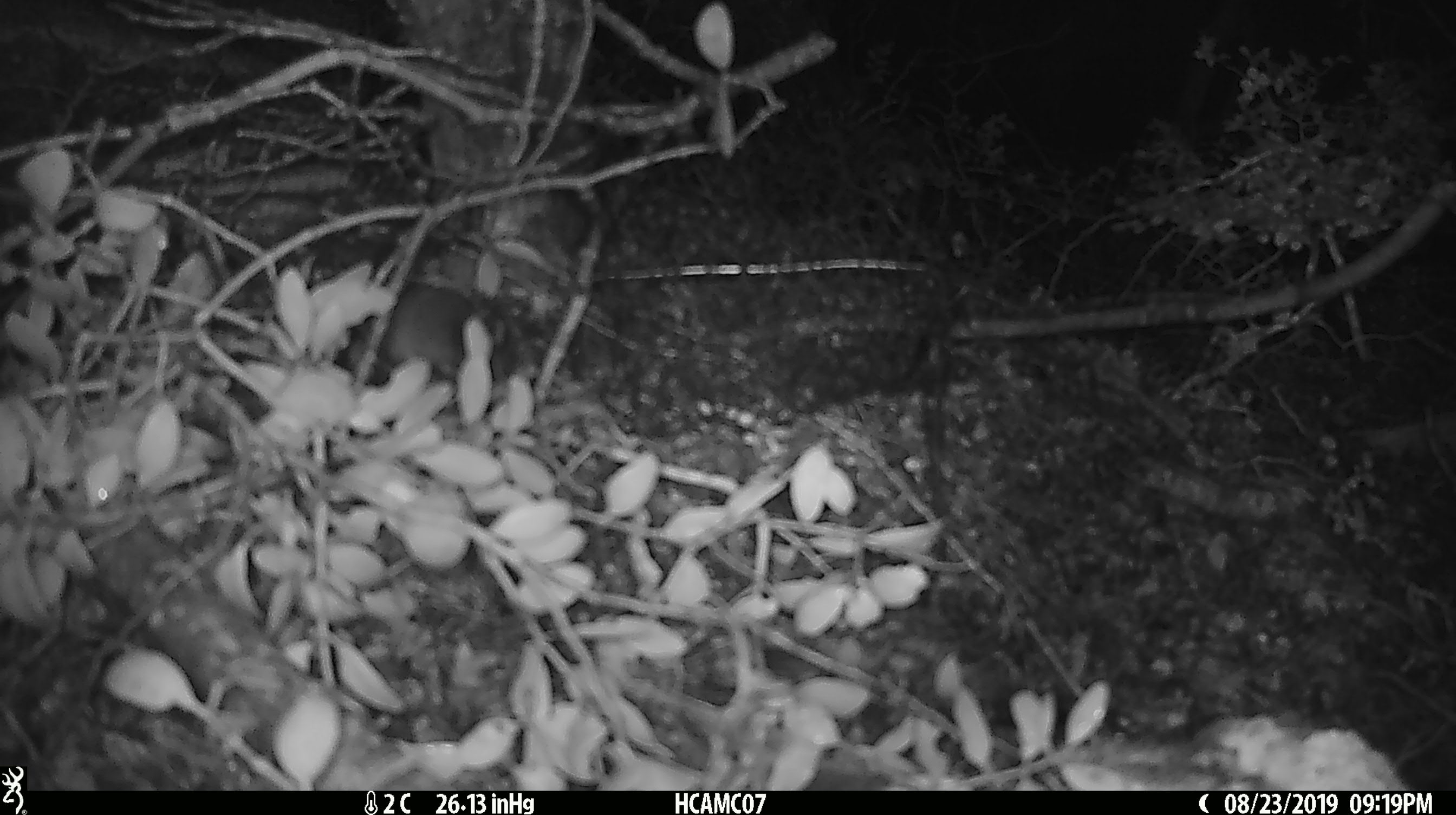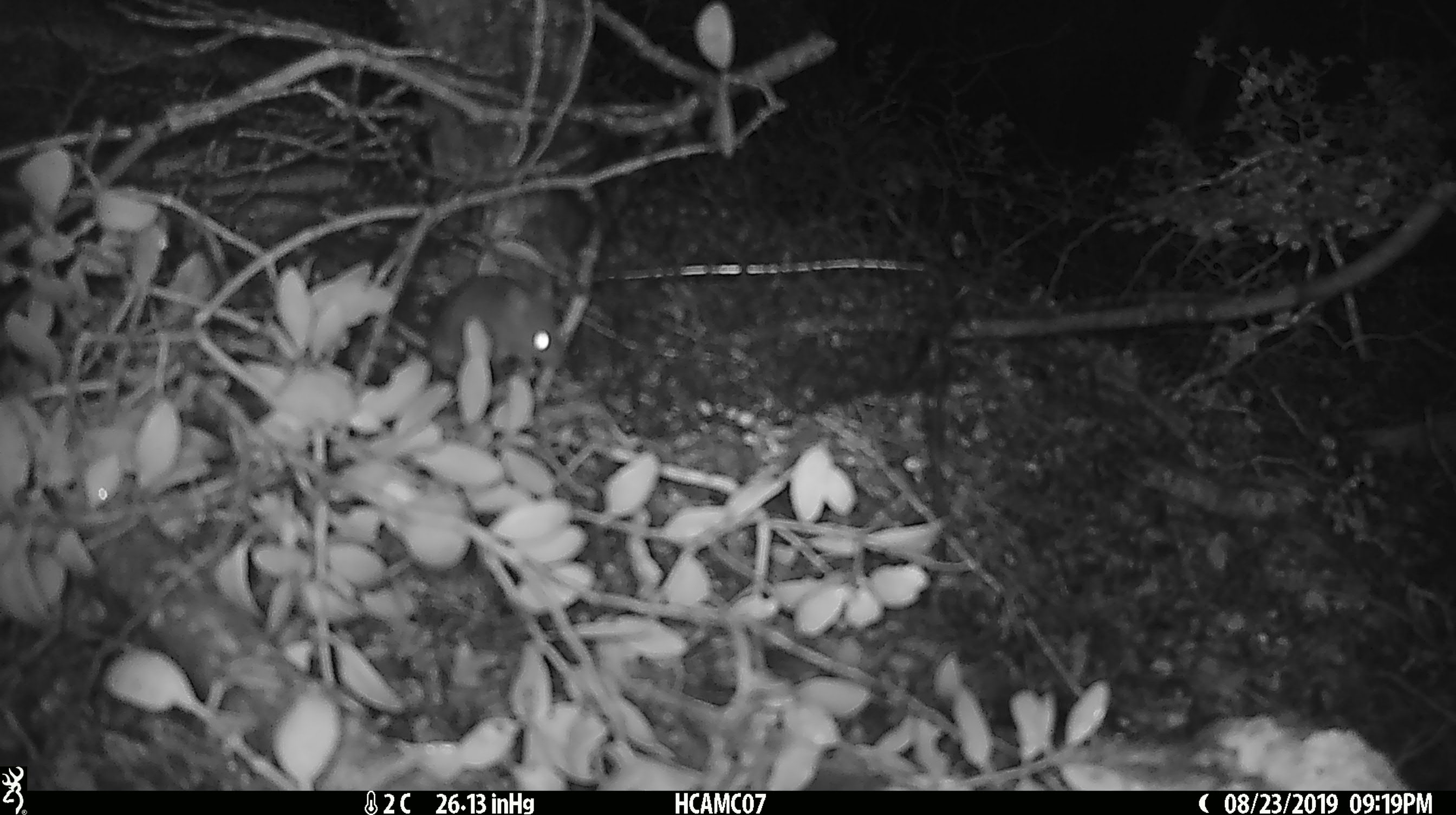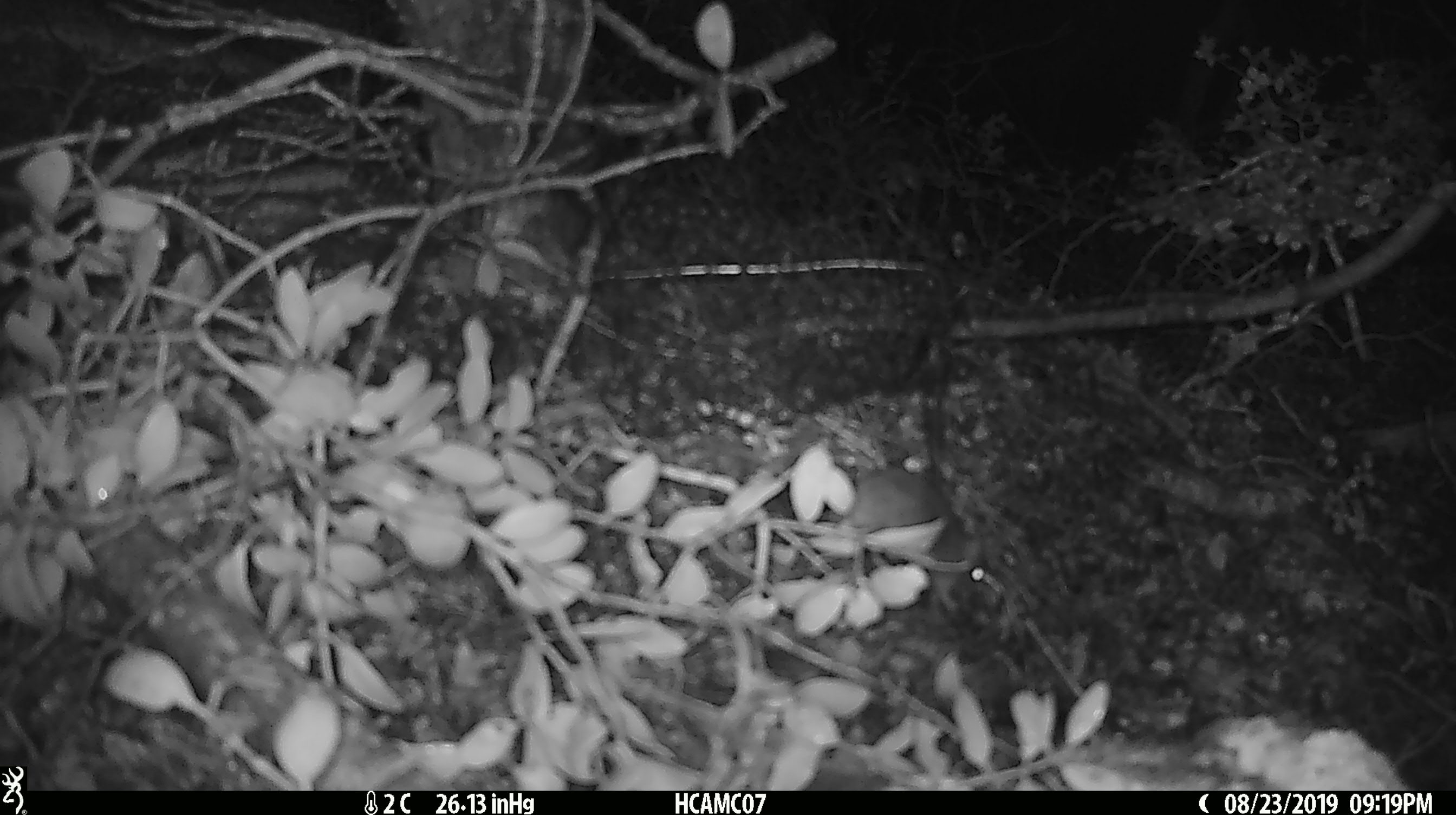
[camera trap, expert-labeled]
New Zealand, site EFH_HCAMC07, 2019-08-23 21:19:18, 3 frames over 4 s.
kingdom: Animalia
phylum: Chordata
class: Mammalia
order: Rodentia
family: Muridae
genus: Mus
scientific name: Mus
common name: mouse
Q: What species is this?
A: Mouse (Mus).